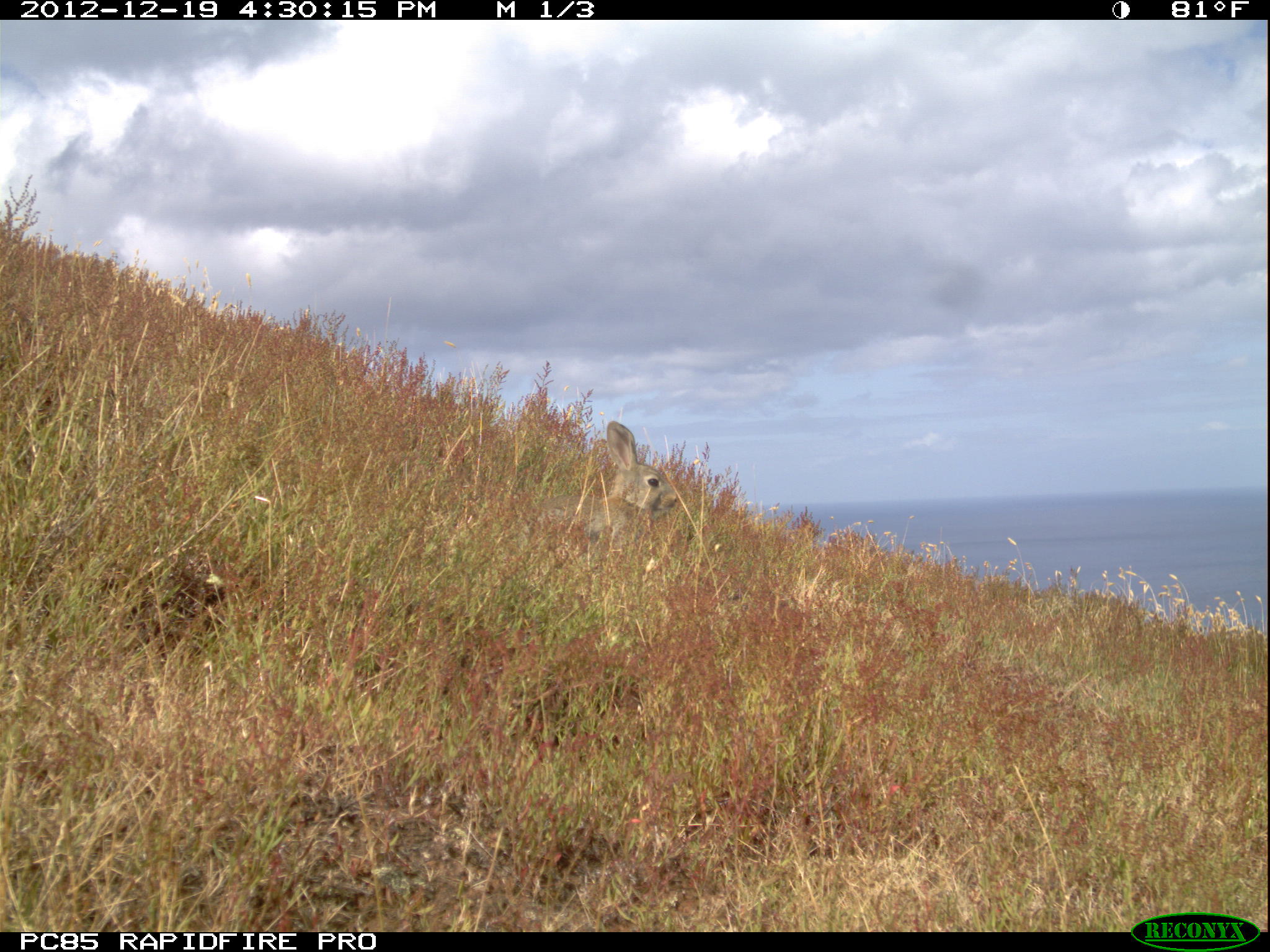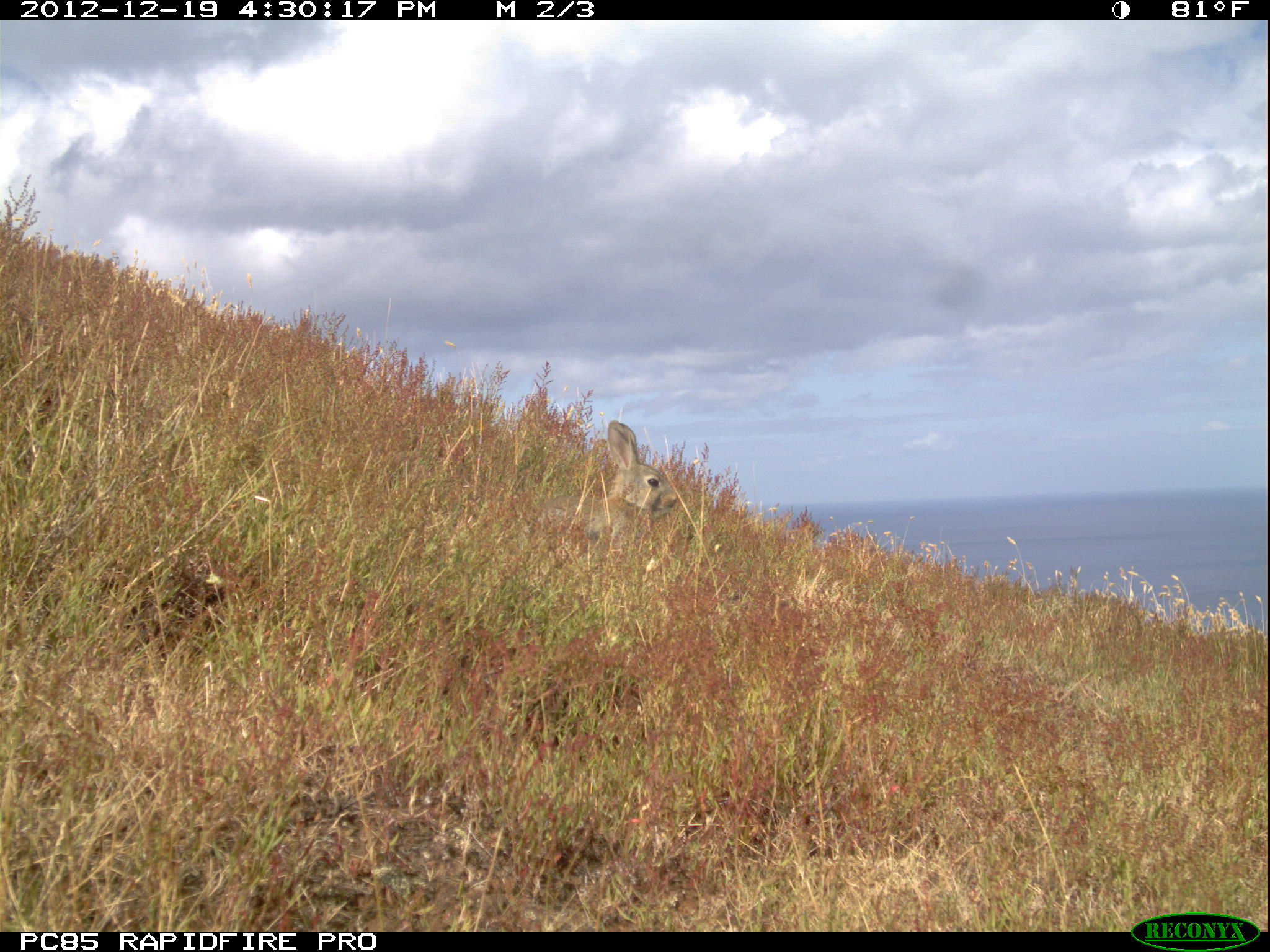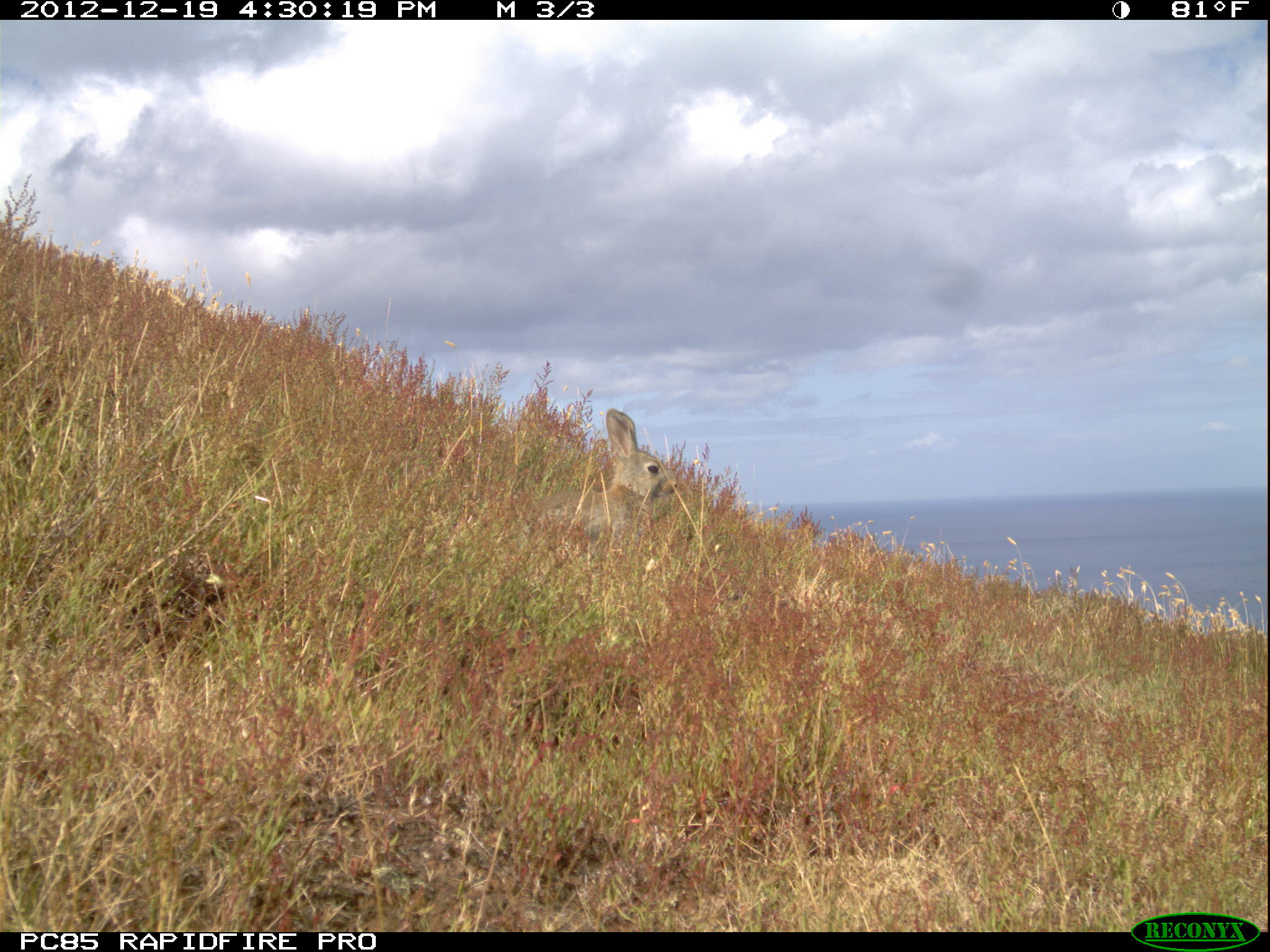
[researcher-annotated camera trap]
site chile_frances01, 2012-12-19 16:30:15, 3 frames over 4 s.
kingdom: Animalia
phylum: Chordata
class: Mammalia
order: Lagomorpha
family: Leporidae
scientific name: Leporidae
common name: rabbits and hares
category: rabbit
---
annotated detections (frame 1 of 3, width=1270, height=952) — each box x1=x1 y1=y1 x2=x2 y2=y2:
rabbit: x1=535 y1=420 x2=691 y2=566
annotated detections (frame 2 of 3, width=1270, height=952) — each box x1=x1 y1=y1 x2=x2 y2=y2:
rabbit: x1=544 y1=419 x2=688 y2=567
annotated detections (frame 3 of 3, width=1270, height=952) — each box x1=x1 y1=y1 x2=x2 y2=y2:
rabbit: x1=529 y1=410 x2=686 y2=562